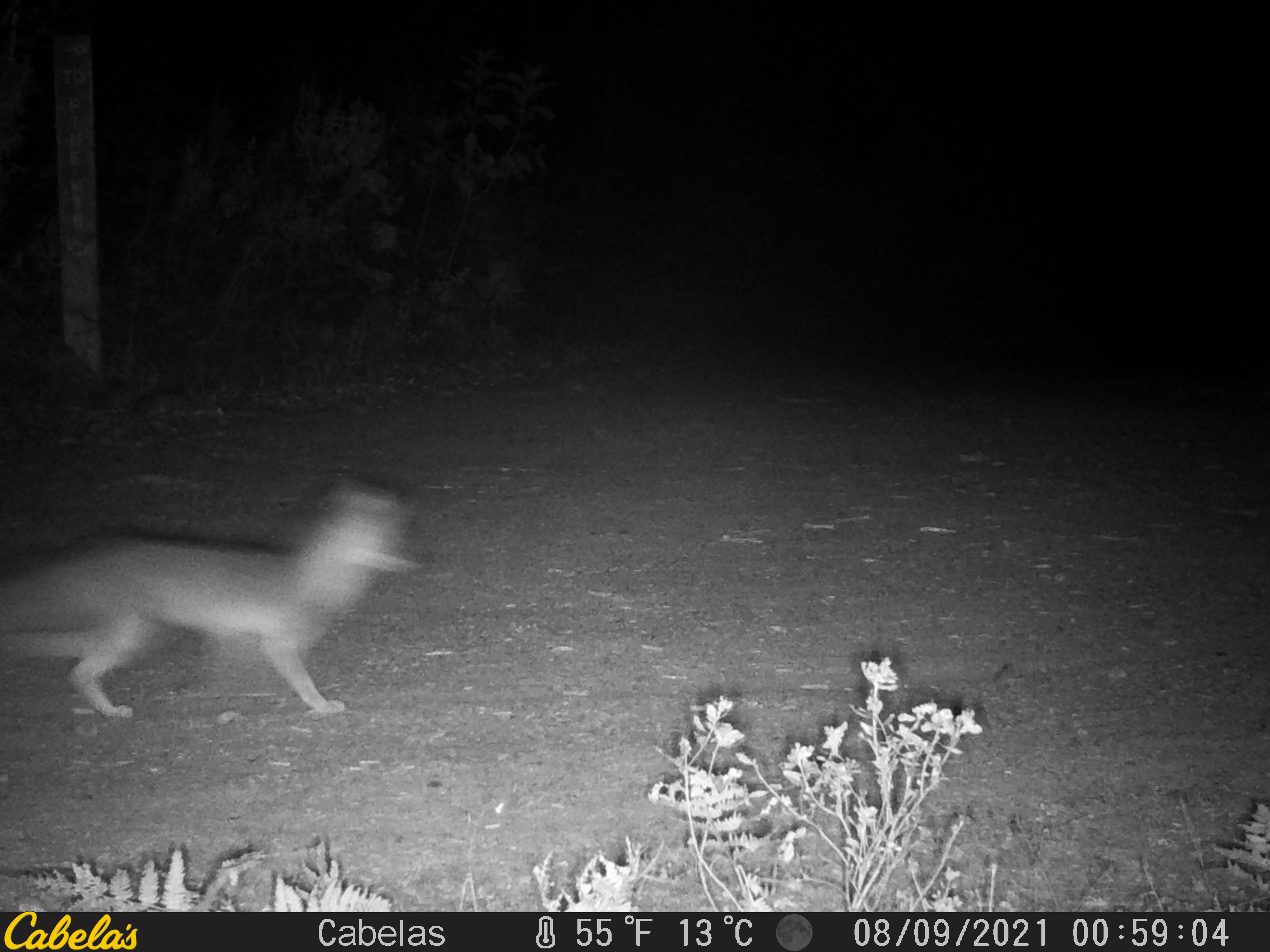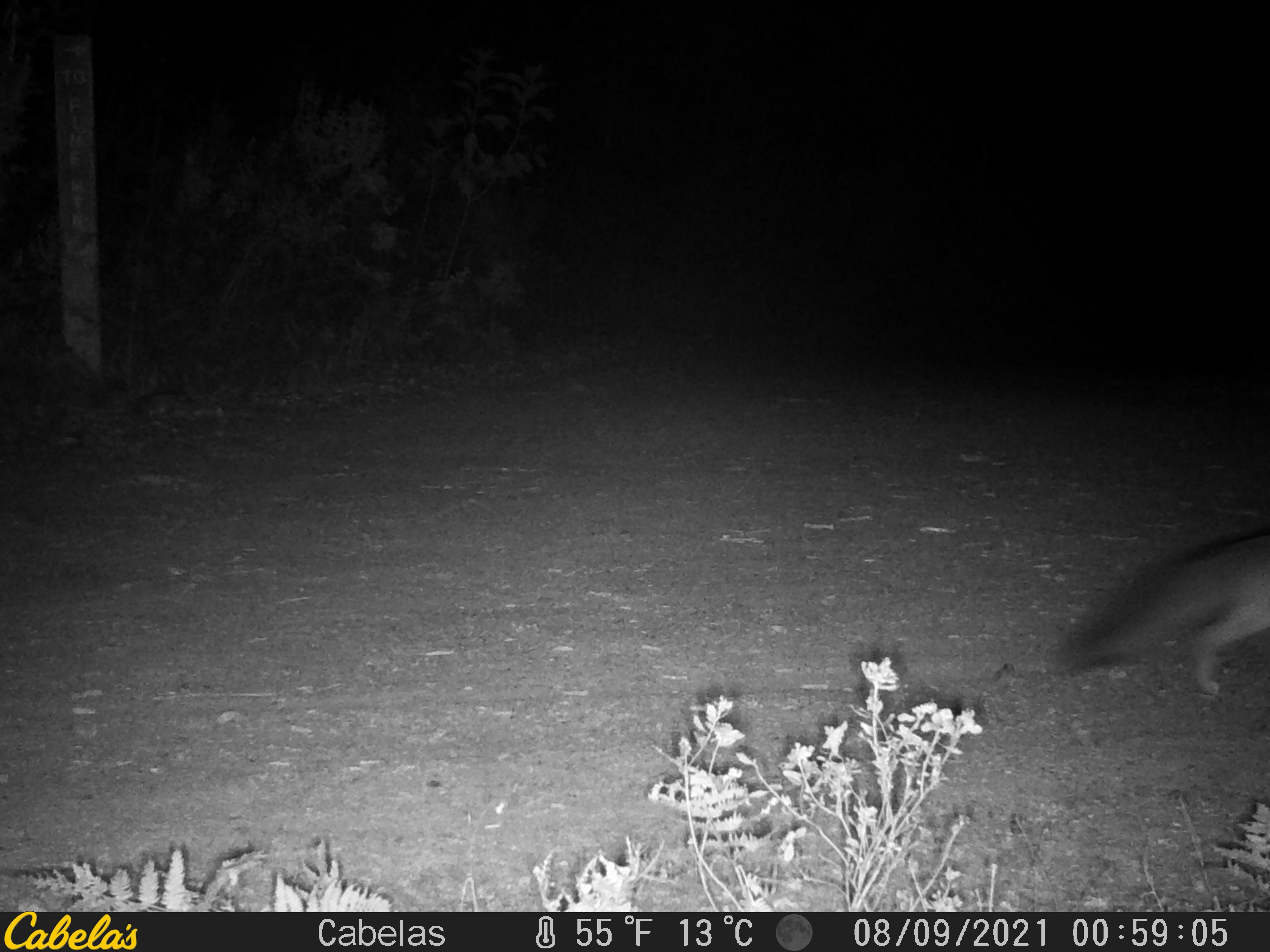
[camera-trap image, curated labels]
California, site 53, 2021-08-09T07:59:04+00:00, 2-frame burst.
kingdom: Animalia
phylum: Chordata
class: Mammalia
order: Carnivora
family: Canidae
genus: Urocyon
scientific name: Urocyon cinereoargenteus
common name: gray fox